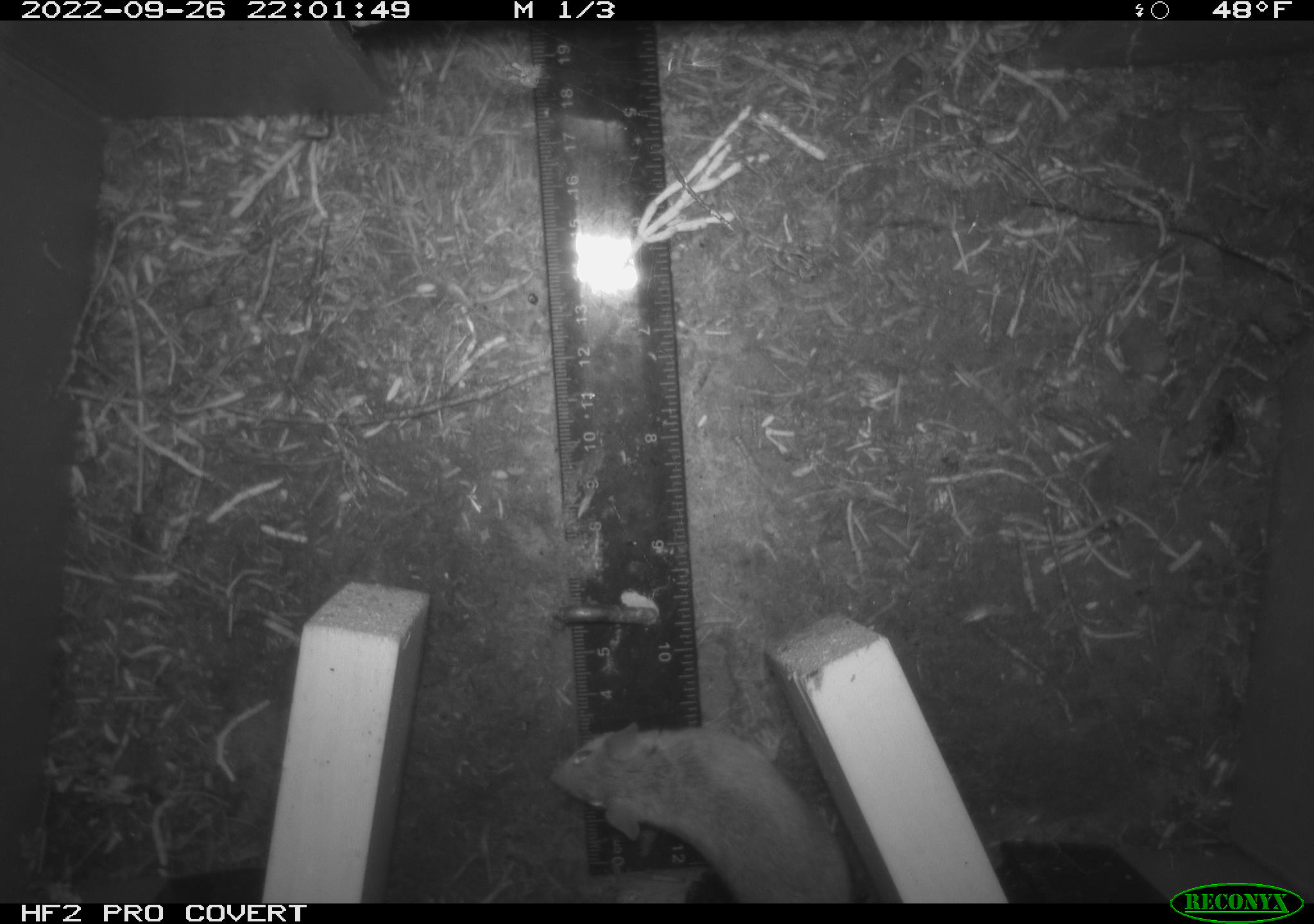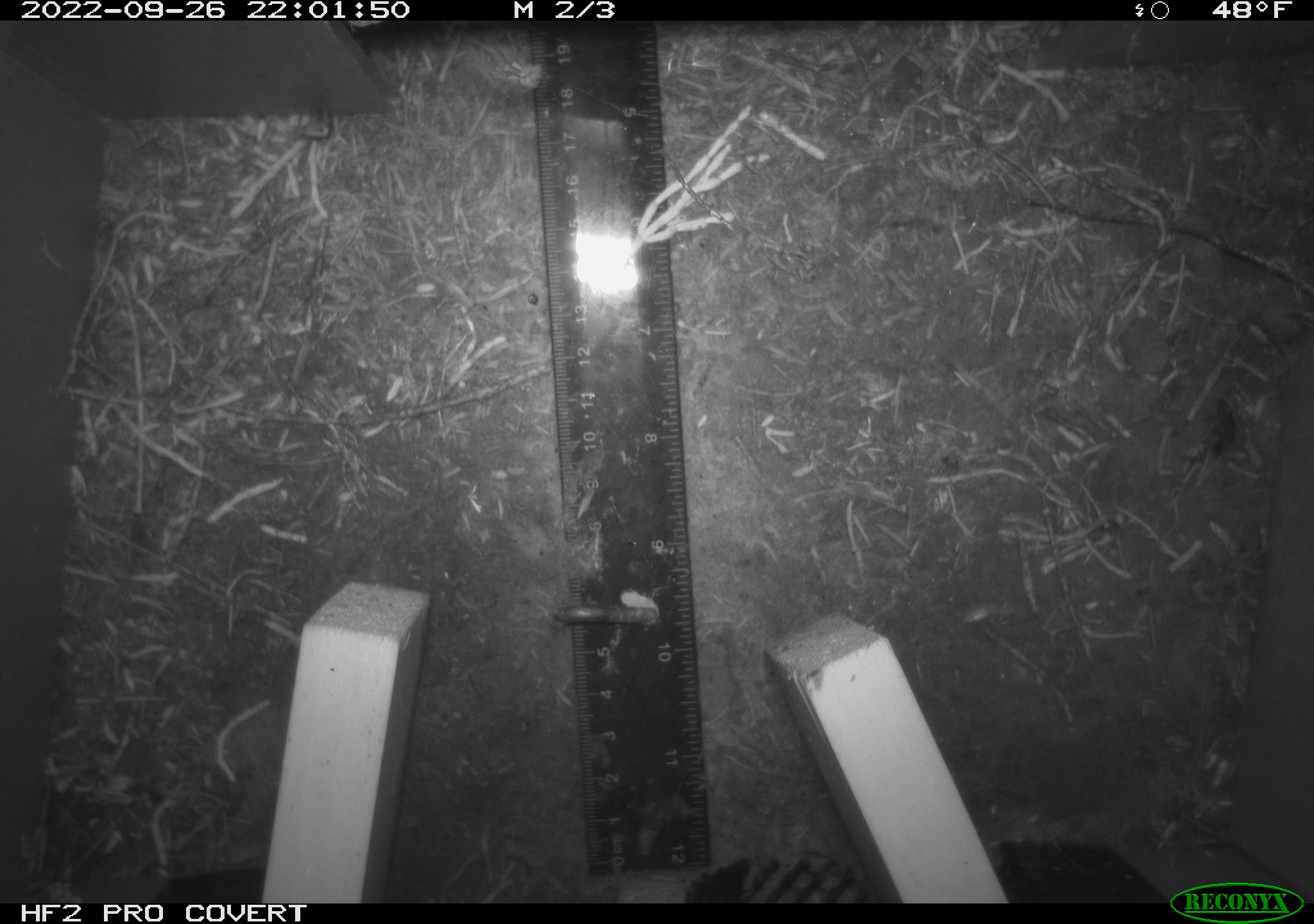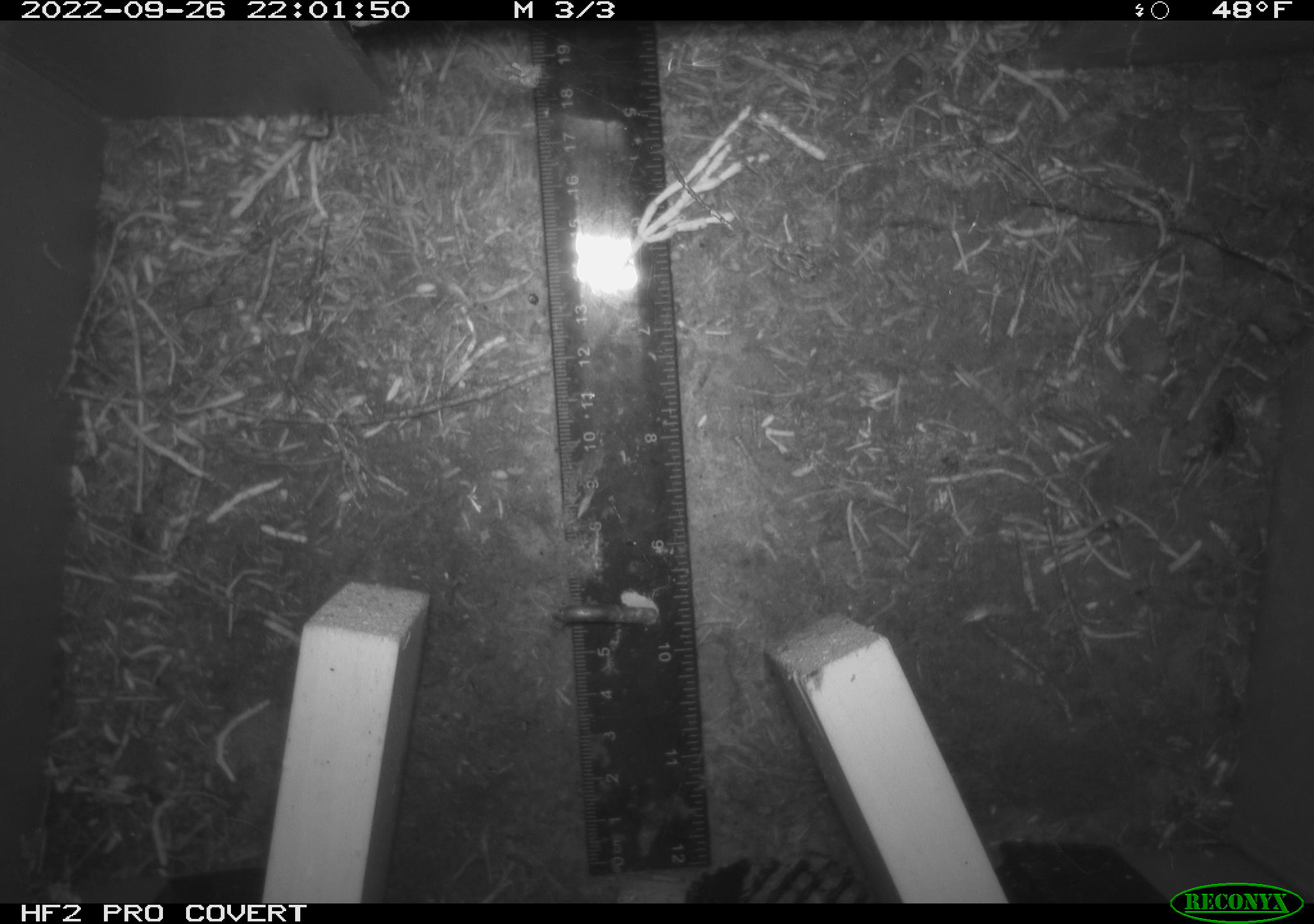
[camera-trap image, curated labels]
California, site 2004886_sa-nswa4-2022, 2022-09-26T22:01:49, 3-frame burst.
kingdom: Animalia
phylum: Chordata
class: Mammalia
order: Rodentia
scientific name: Rodentia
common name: rodent